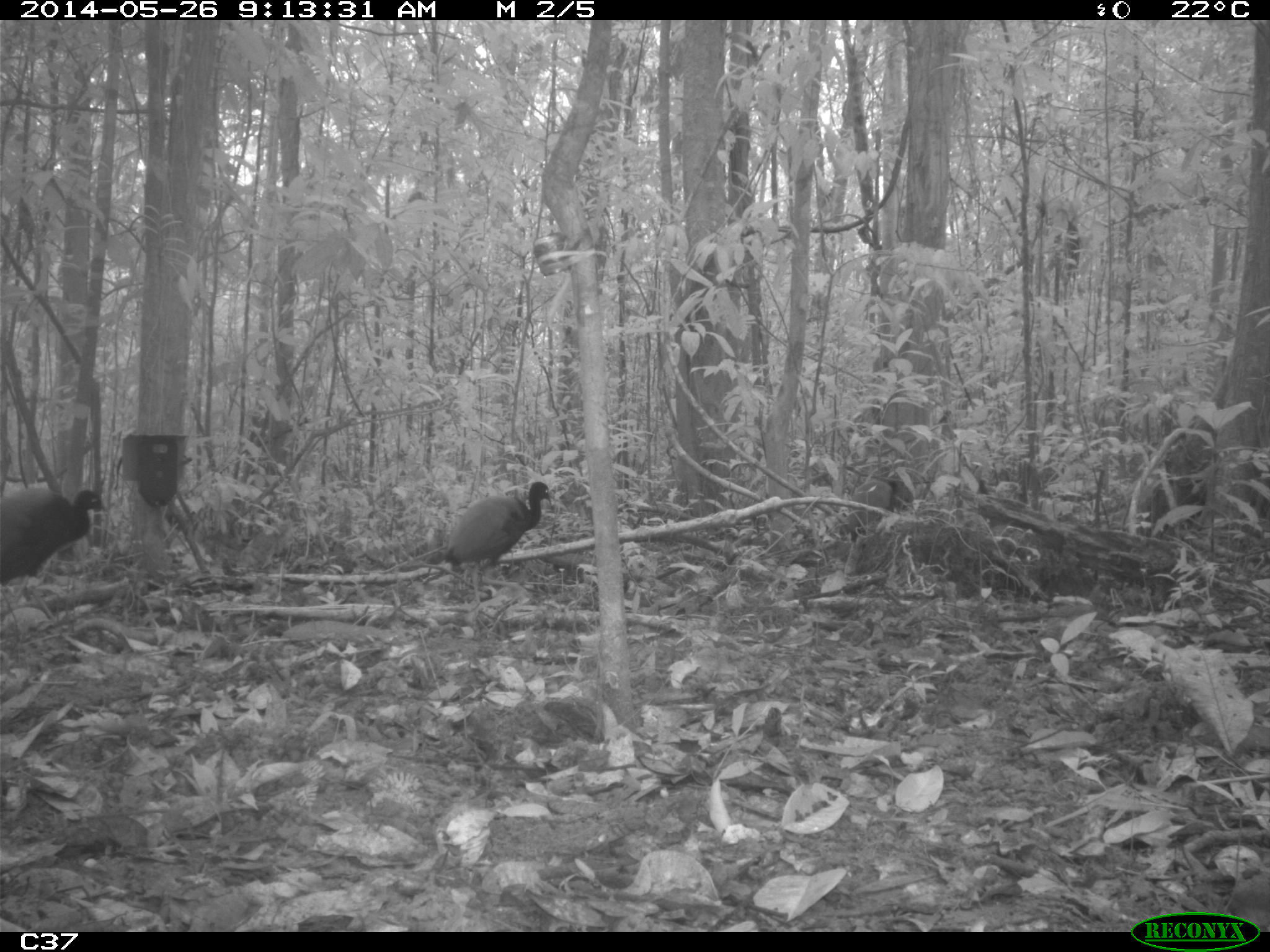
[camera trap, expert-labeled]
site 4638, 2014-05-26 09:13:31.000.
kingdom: Animalia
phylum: Chordata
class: Aves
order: Gruiformes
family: Psophiidae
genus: Psophia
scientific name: Psophia crepitans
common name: gray-winged trumpeter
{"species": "Psophia crepitans (gray-winged trumpeter)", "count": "3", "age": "adult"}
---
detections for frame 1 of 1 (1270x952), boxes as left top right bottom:
psophia crepitans: 0 488 107 623; 446 481 552 605; 846 480 898 542